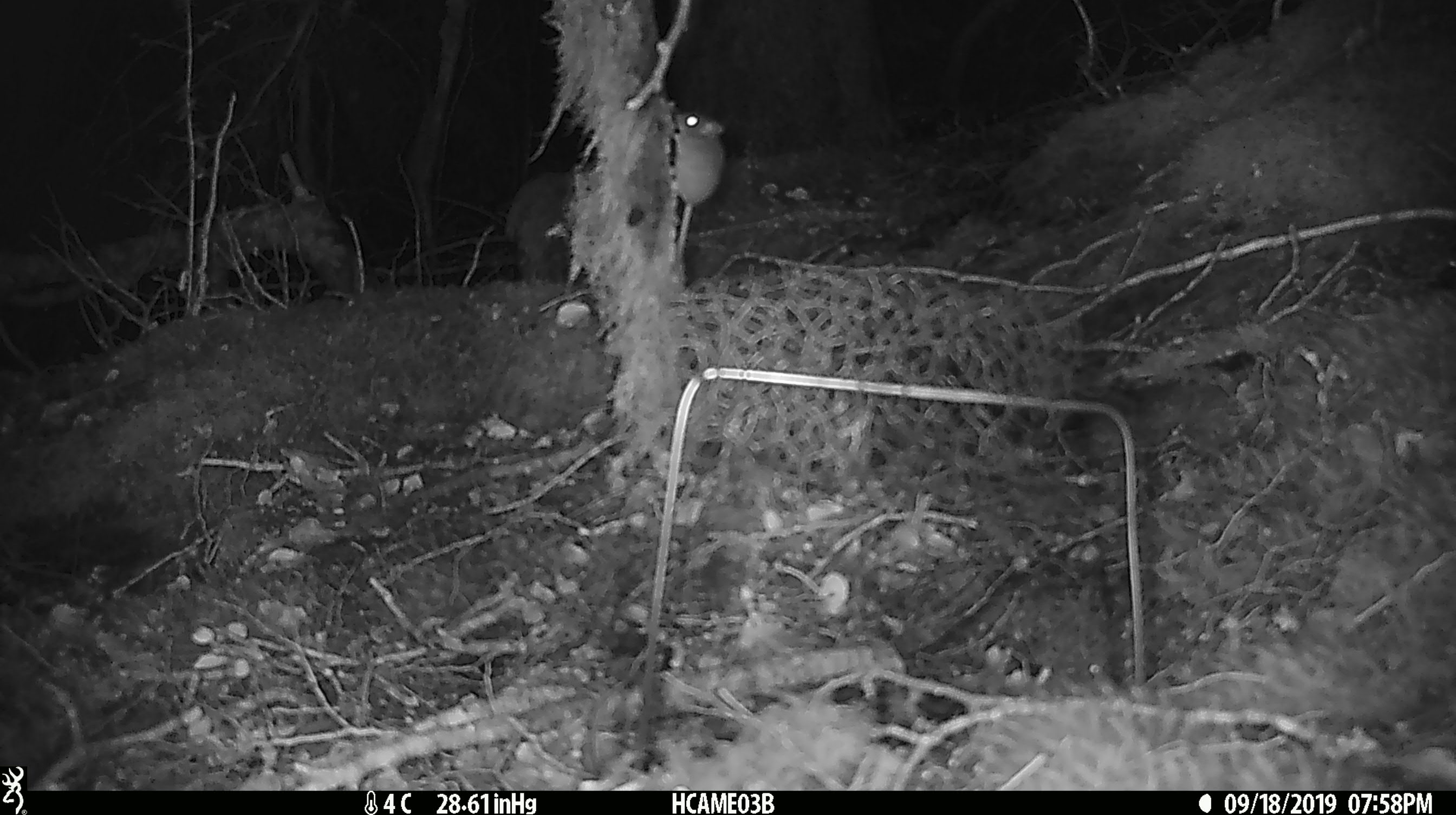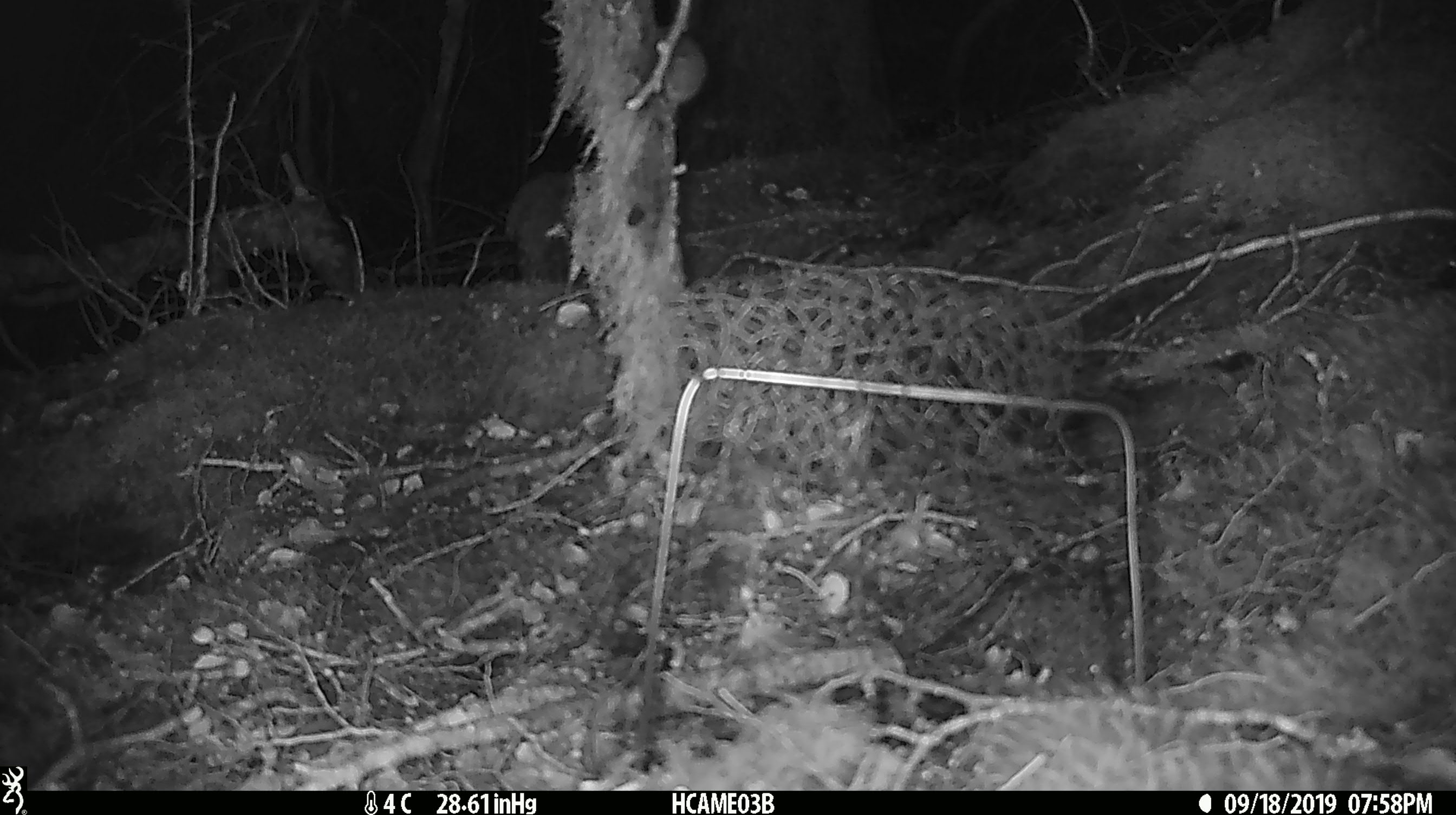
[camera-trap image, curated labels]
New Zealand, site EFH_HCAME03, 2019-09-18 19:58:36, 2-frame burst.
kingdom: Animalia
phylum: Chordata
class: Mammalia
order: Rodentia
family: Muridae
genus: Mus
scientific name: Mus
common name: mouse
Mouse (Mus).